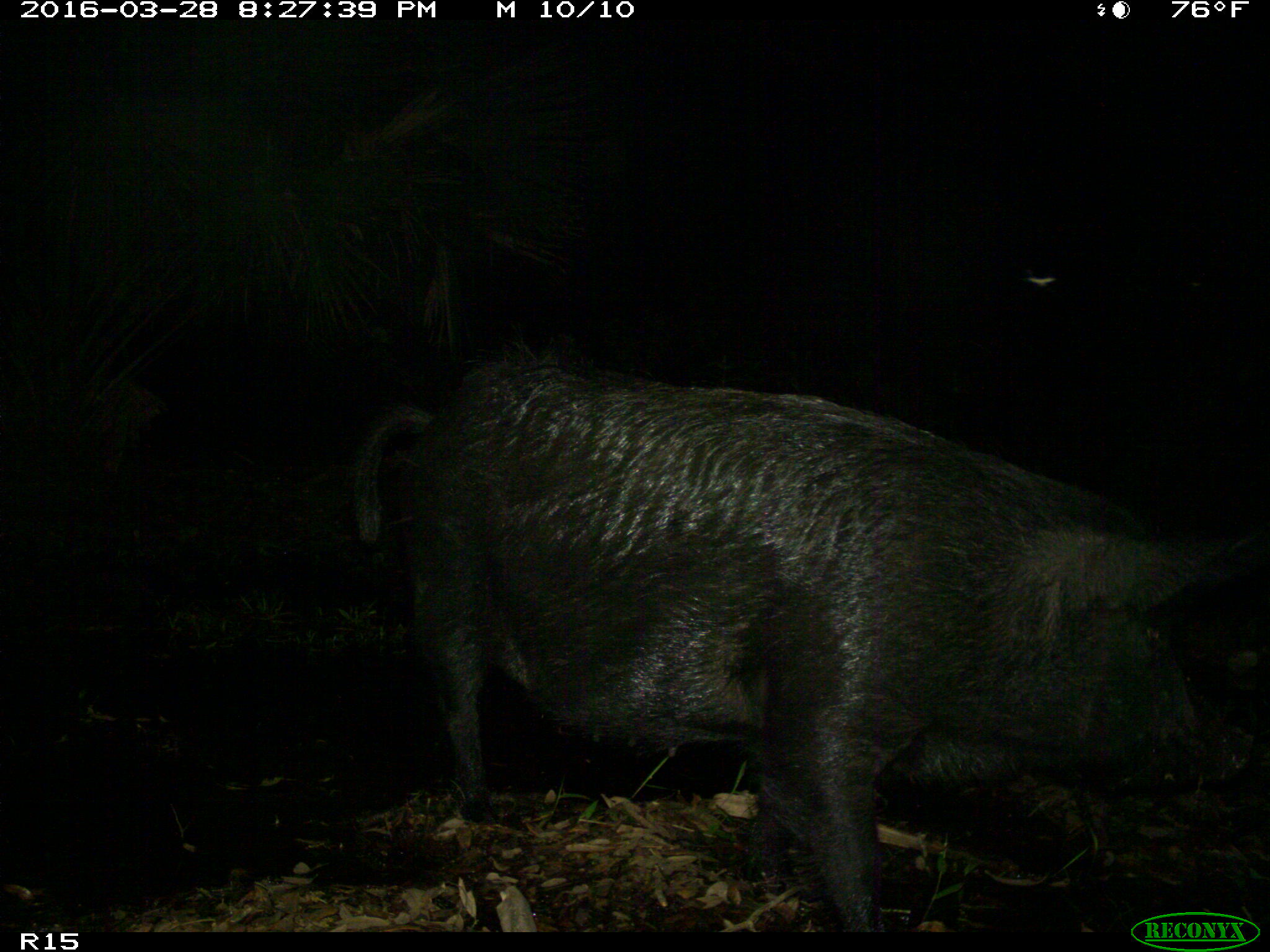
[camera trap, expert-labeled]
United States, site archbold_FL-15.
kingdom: Animalia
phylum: Chordata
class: Mammalia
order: Artiodactyla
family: Suidae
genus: Sus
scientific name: Sus scrofa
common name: wild boar